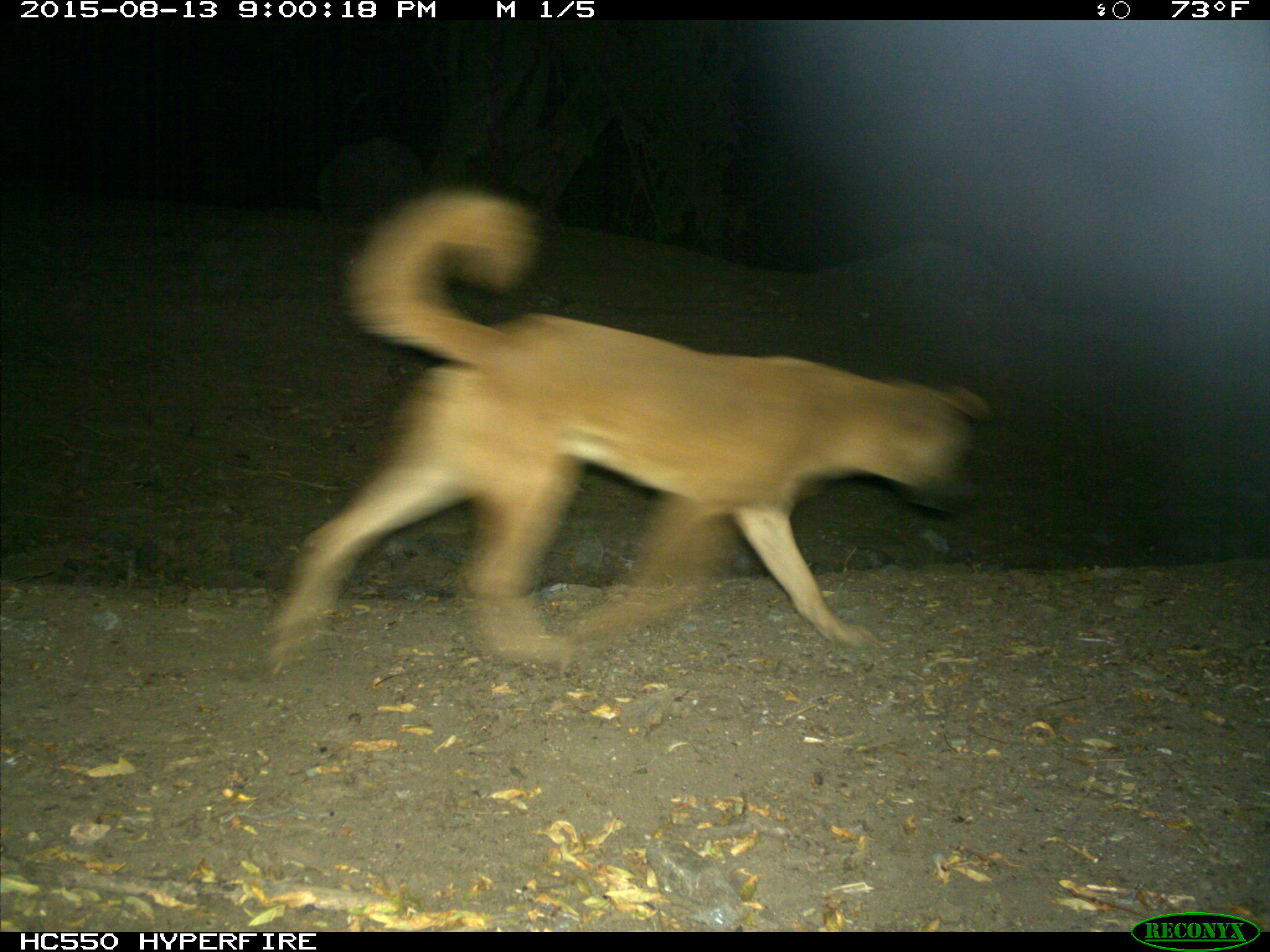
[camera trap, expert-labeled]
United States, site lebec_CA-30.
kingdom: Animalia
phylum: Chordata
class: Mammalia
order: Carnivora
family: Canidae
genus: Canis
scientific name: Canis familiaris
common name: domestic dog